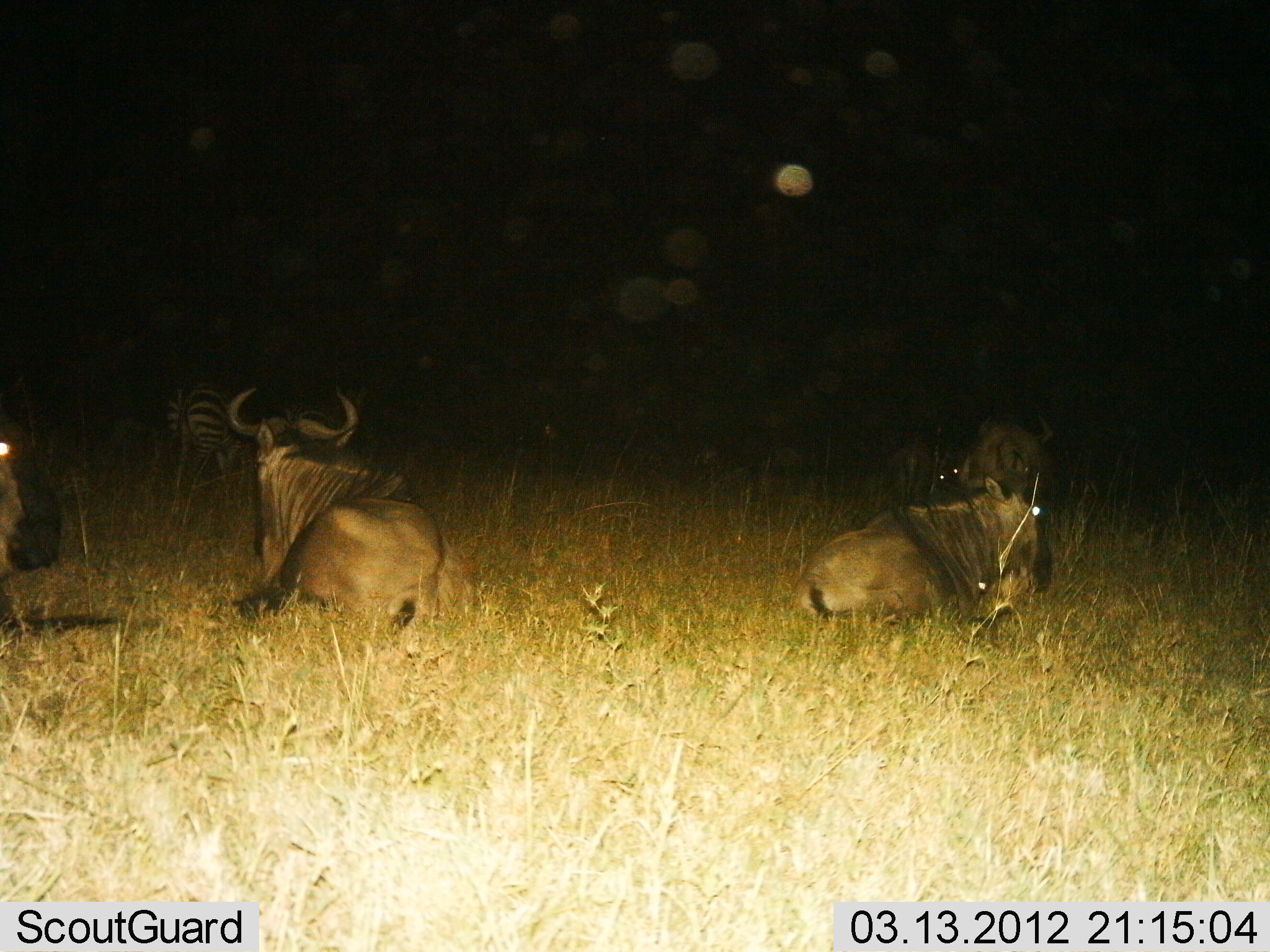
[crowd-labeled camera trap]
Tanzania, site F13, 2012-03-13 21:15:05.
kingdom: Animalia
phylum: Chordata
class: Mammalia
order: Artiodactyla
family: Bovidae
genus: Connochaetes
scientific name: Connochaetes taurinus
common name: blue wildebeest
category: wildebeest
Wildebeest (blue wildebeest) (Connochaetes taurinus), count 4. Behavior (volunteer vote fractions): standing 8%, resting 100%, moving 0%, interacting 0%. Young present (vote fraction): 0%. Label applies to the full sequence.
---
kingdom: Animalia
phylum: Chordata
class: Mammalia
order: Perissodactyla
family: Equidae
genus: Equus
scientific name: Equus quagga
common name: plains zebra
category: zebra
Zebra (plains zebra) (Equus quagga), count 1. Behavior (volunteer vote fractions): standing 55%, resting 25%, moving 0%, interacting 0%. Young present (vote fraction): 0%. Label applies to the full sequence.